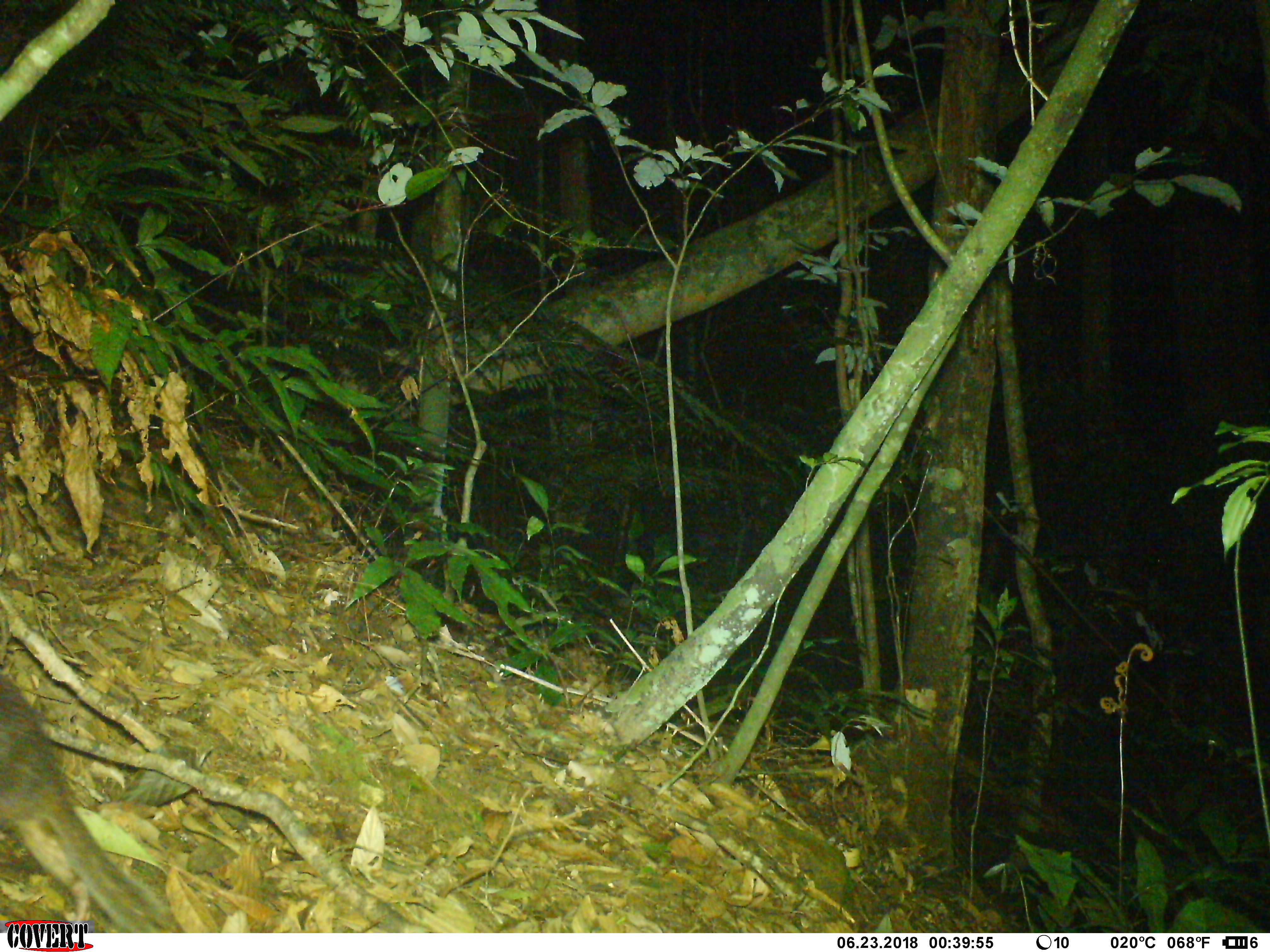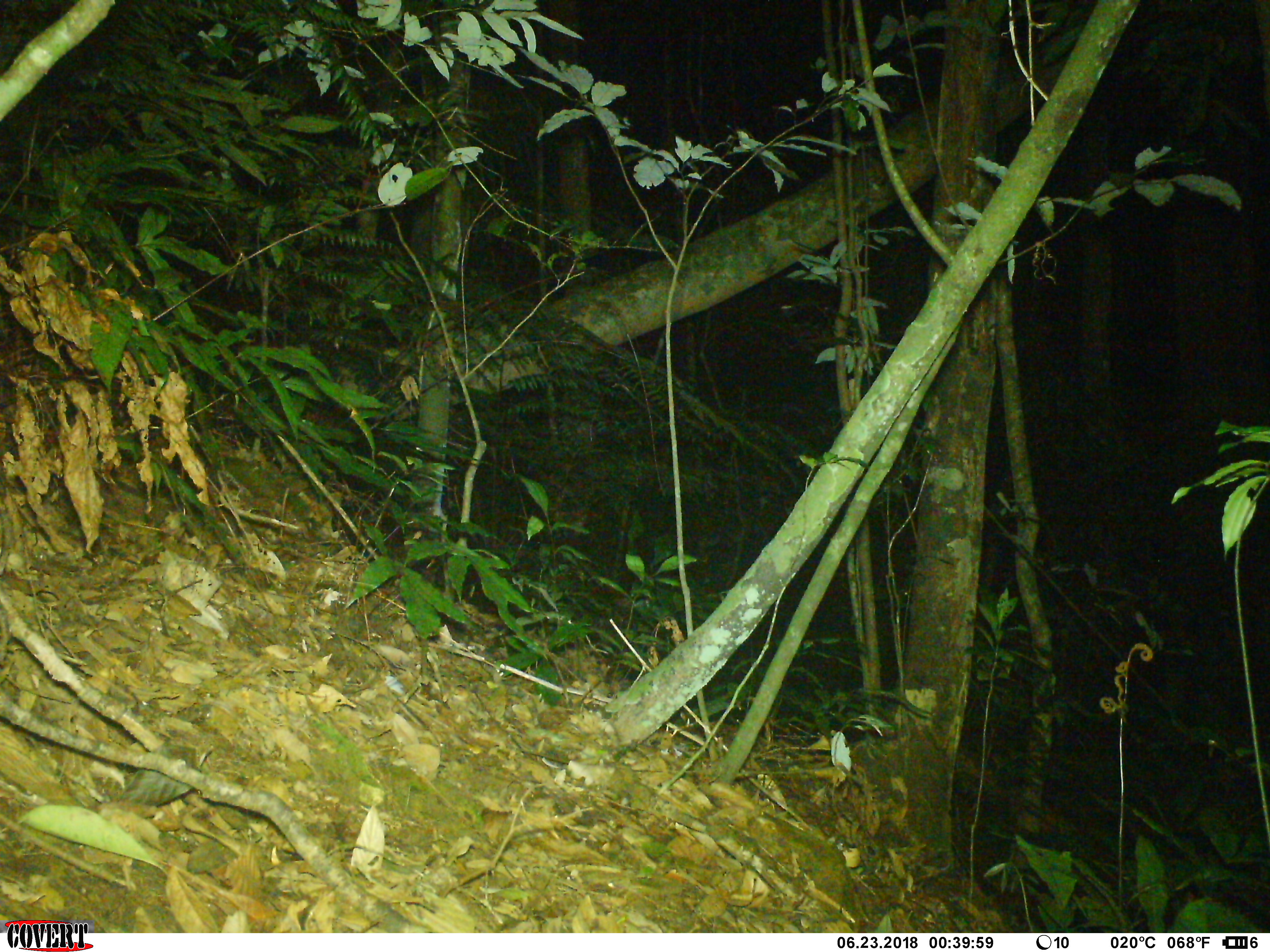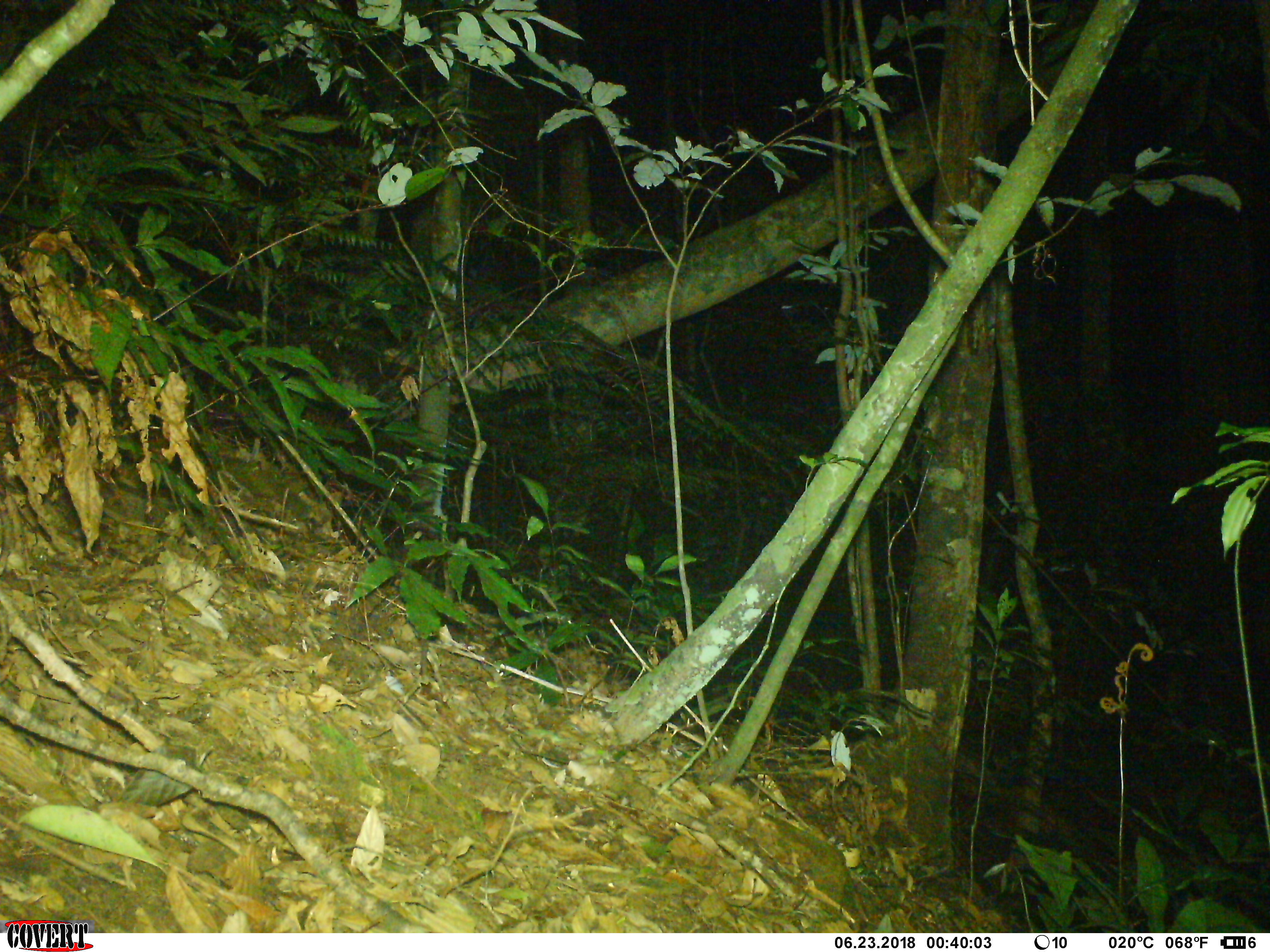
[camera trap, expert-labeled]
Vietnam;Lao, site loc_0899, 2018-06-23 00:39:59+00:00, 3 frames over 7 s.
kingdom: Animalia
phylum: Chordata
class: Mammalia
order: Carnivora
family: Mustelidae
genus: Melogale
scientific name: Melogale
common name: ferret badger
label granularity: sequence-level